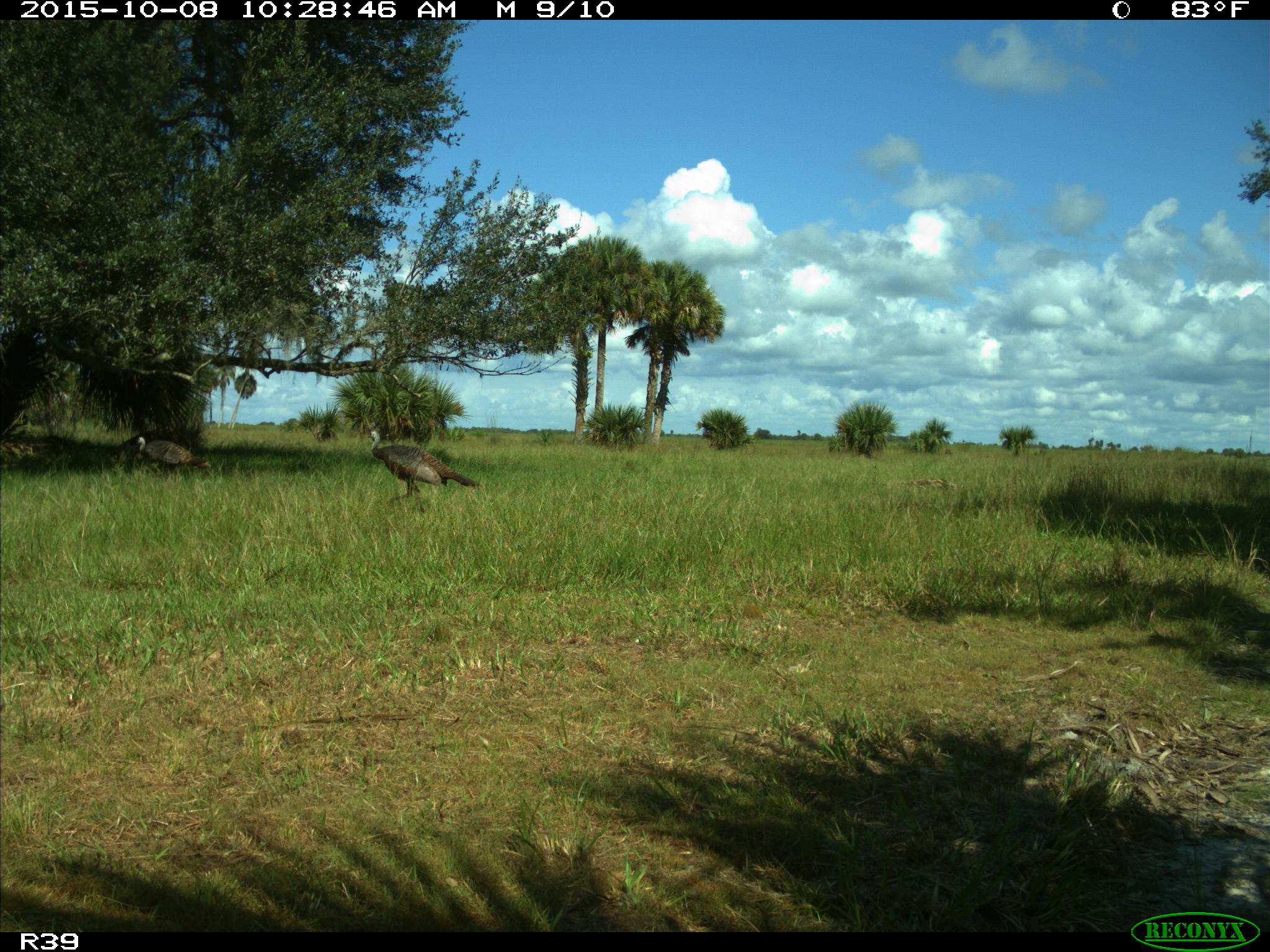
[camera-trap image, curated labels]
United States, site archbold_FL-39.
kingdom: Animalia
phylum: Chordata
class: Aves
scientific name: Aves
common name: birds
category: unidentified bird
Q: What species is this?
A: Unidentified bird (birds) (Aves).